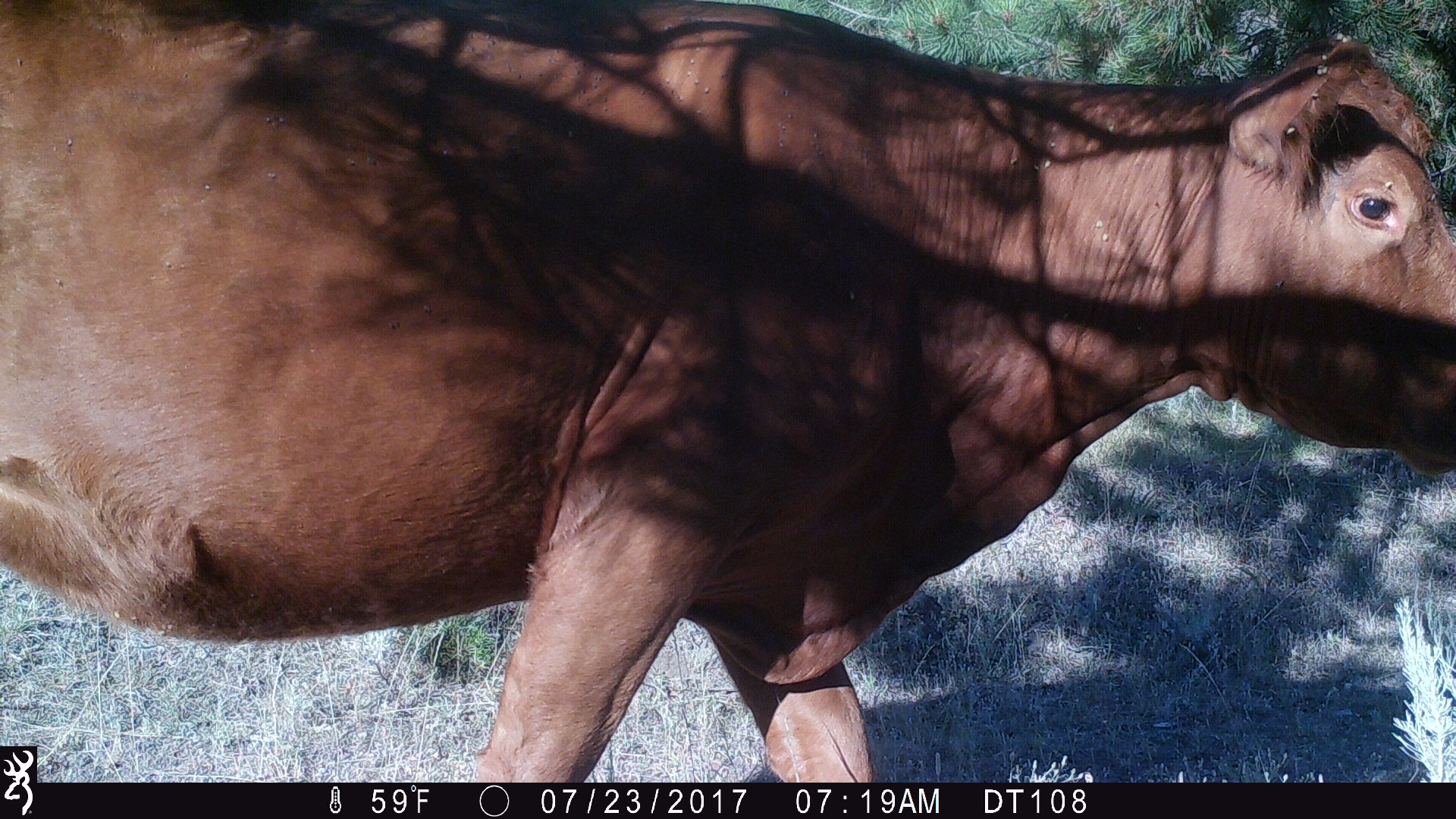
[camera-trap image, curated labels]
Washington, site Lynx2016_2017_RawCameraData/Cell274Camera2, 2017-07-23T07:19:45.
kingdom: Animalia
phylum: Chordata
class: Mammalia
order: Artiodactyla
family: Bovidae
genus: Bos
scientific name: Bos taurus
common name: domestic cattle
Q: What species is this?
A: Domestic cattle (Bos taurus).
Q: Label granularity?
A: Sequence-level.